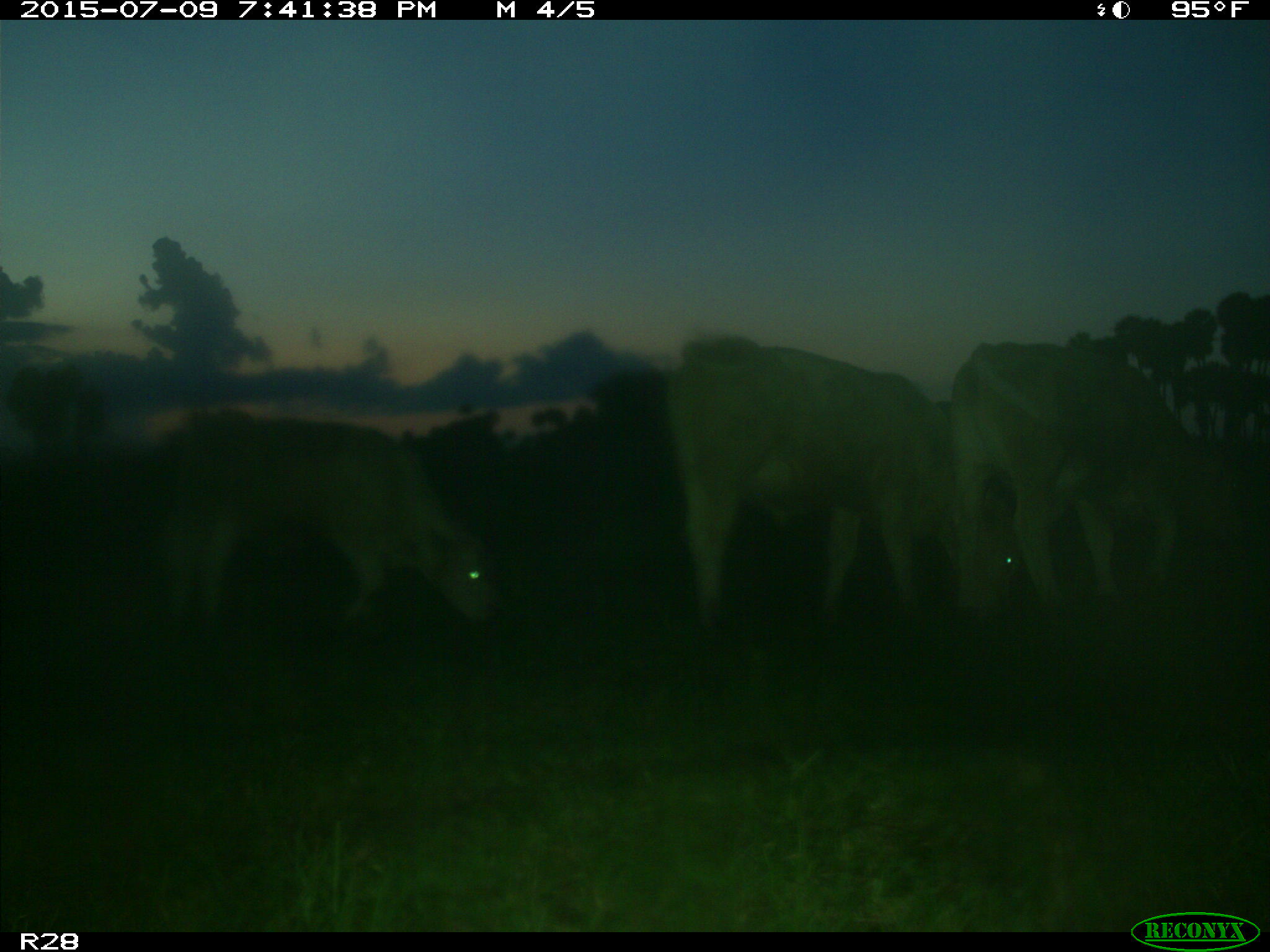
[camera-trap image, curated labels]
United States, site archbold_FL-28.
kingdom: Animalia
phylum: Chordata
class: Mammalia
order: Artiodactyla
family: Bovidae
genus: Bos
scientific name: Bos taurus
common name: domestic cow